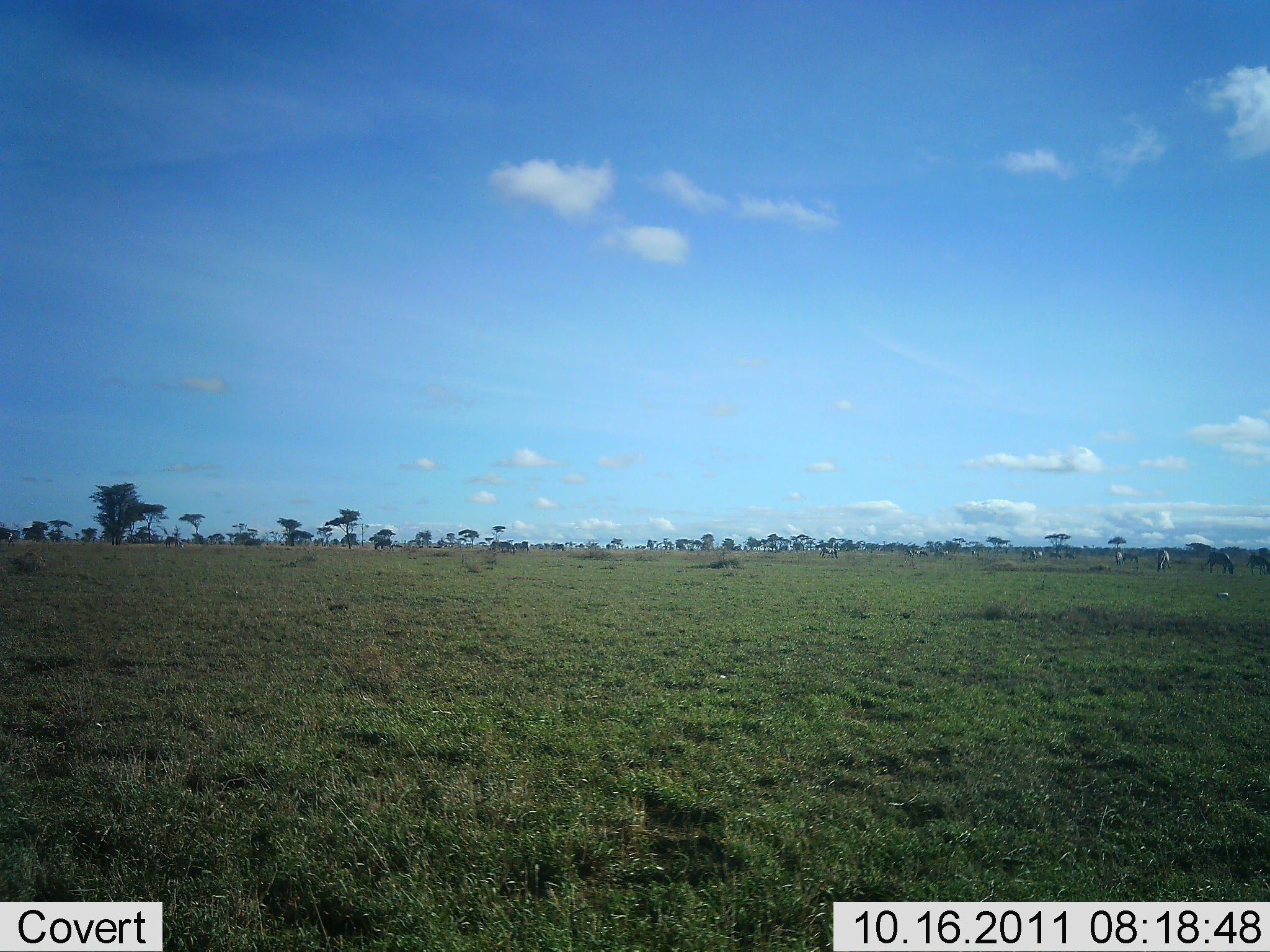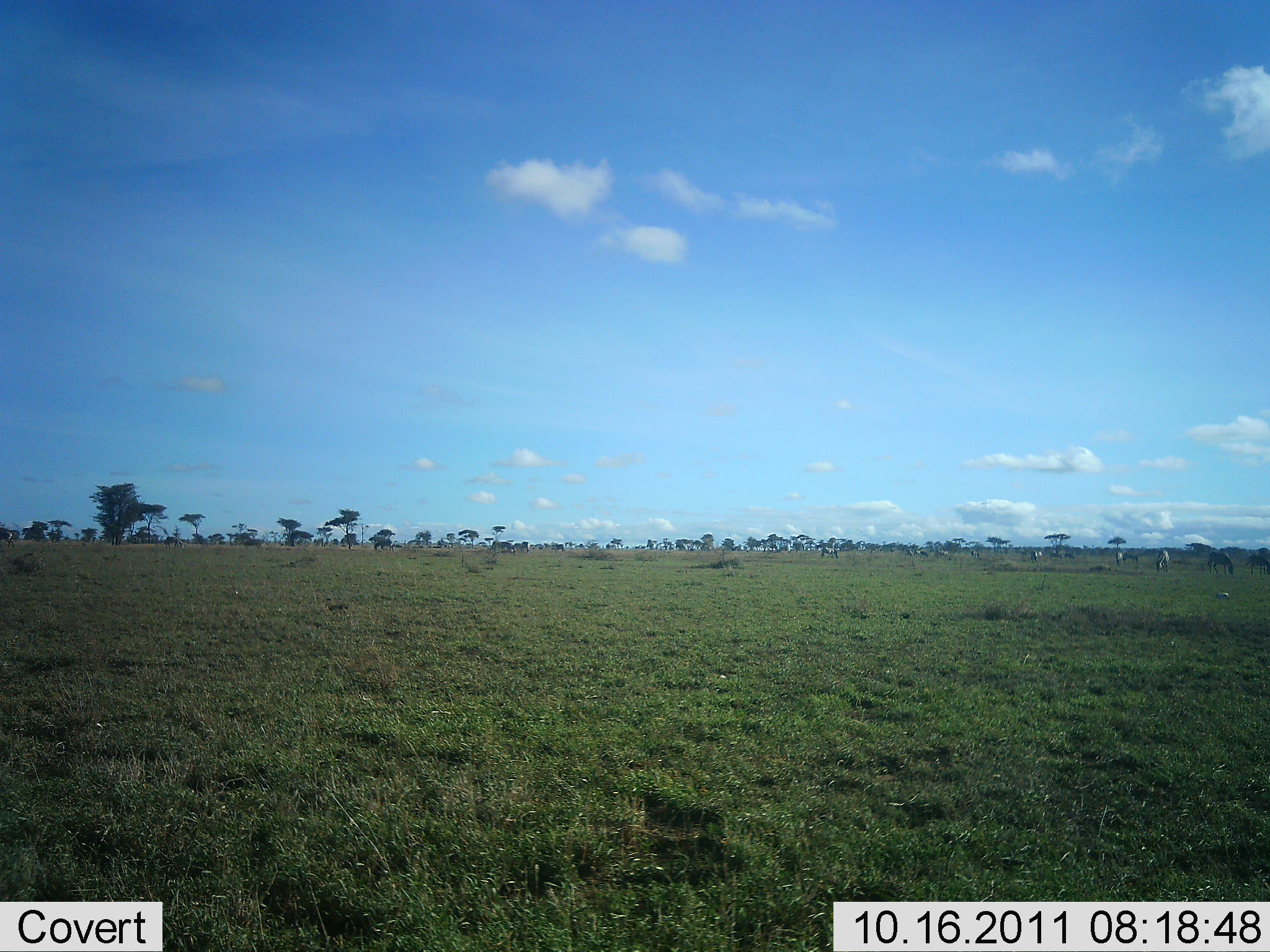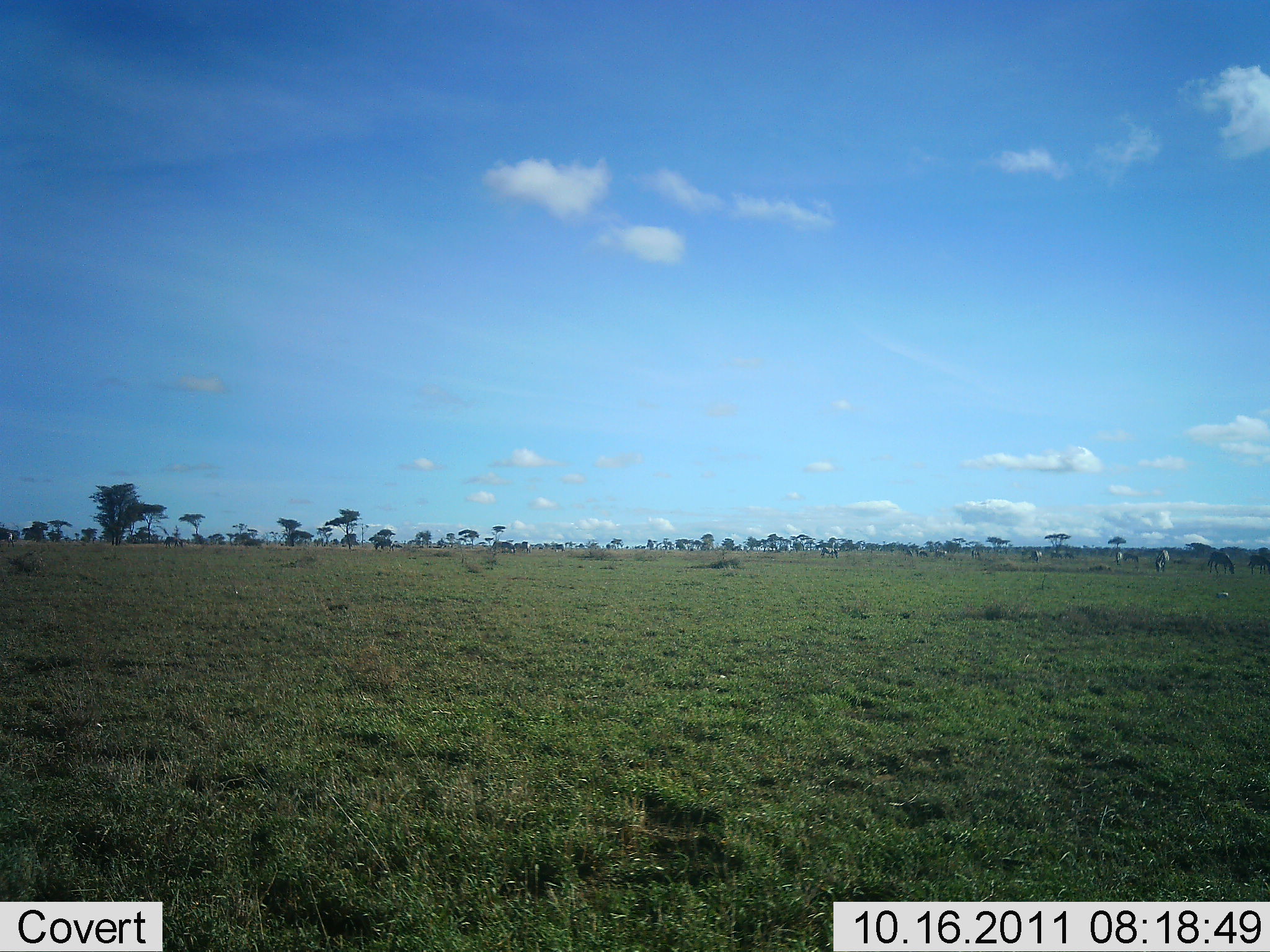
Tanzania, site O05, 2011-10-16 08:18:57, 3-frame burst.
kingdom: Animalia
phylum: Chordata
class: Mammalia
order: Artiodactyla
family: Bovidae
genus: Connochaetes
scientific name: Connochaetes taurinus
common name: blue wildebeest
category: wildebeest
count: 11-50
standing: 38%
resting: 0%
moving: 12%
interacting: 0%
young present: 0%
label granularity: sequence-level